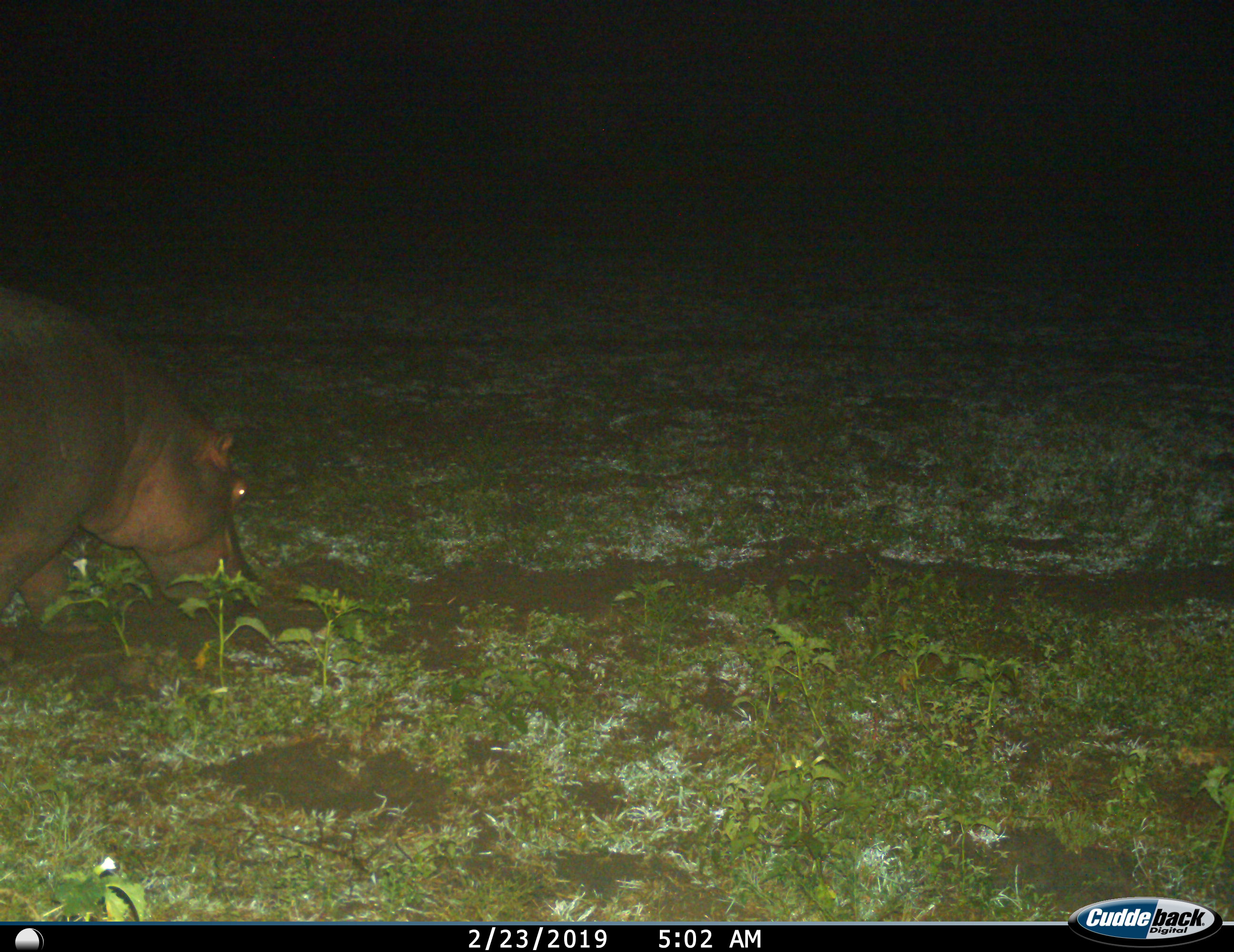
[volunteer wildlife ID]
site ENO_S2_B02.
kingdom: Animalia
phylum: Chordata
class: Mammalia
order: Artiodactyla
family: Hippopotamidae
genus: Hippopotamus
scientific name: Hippopotamus amphibius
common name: hippopotamus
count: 1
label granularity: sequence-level